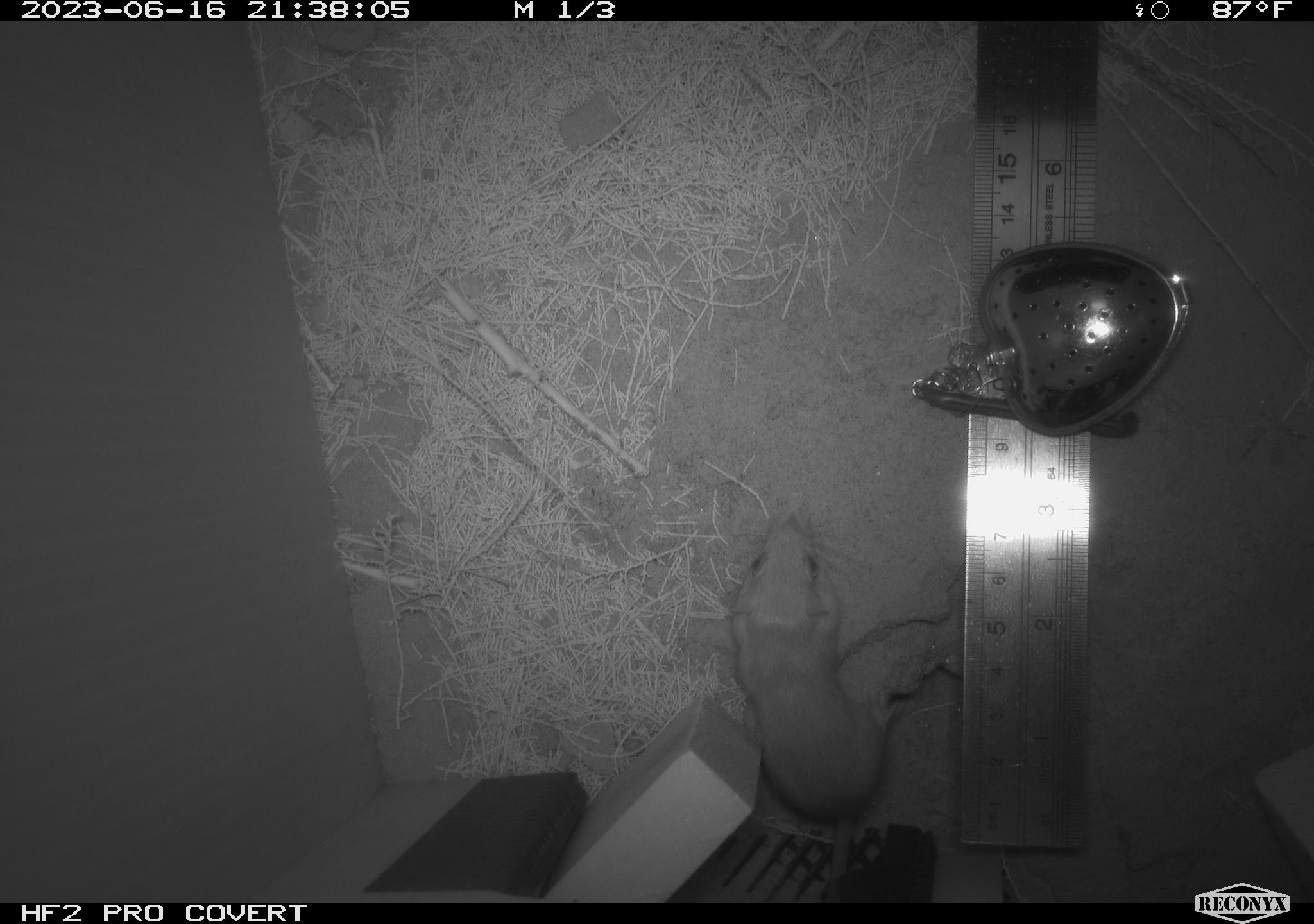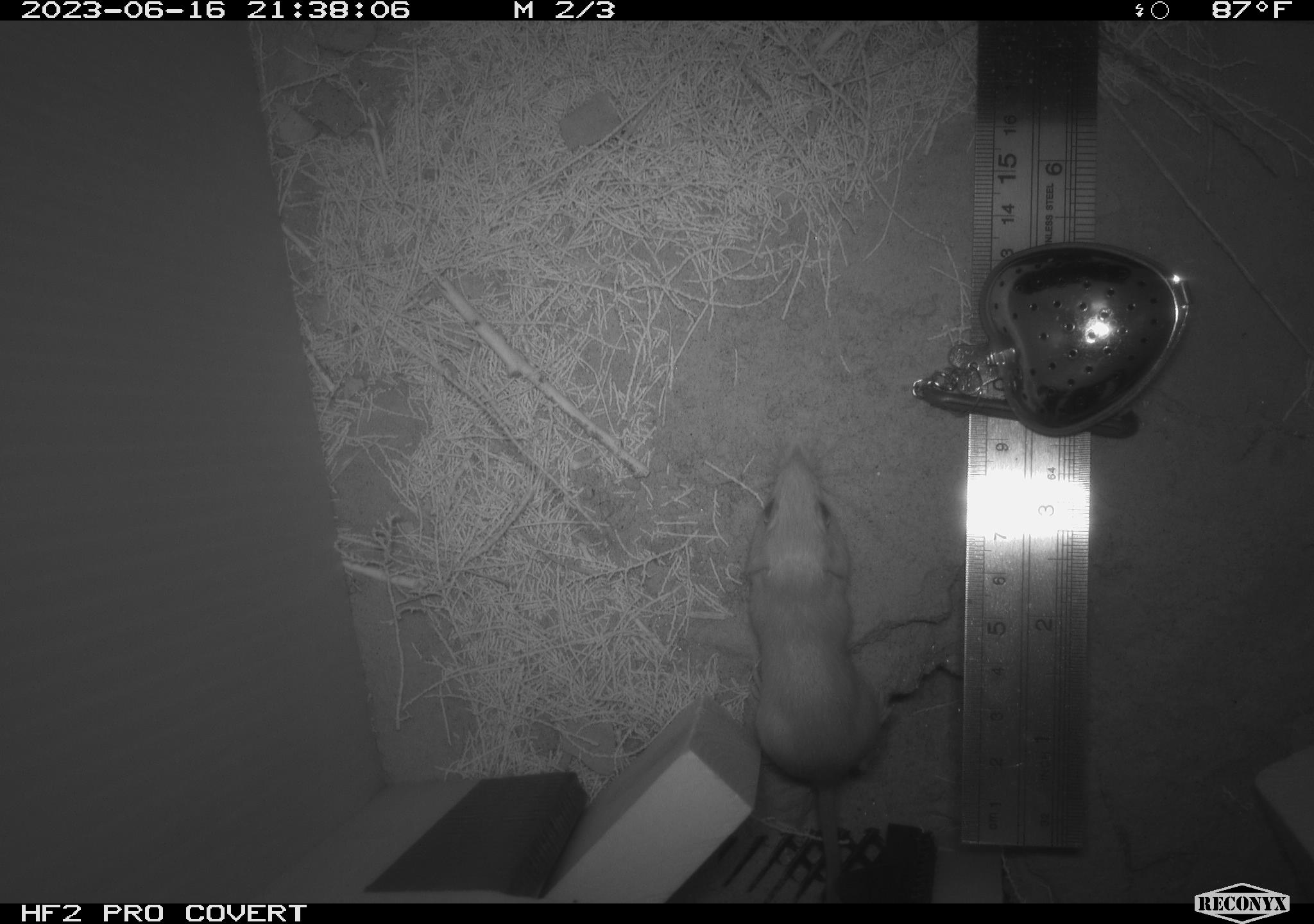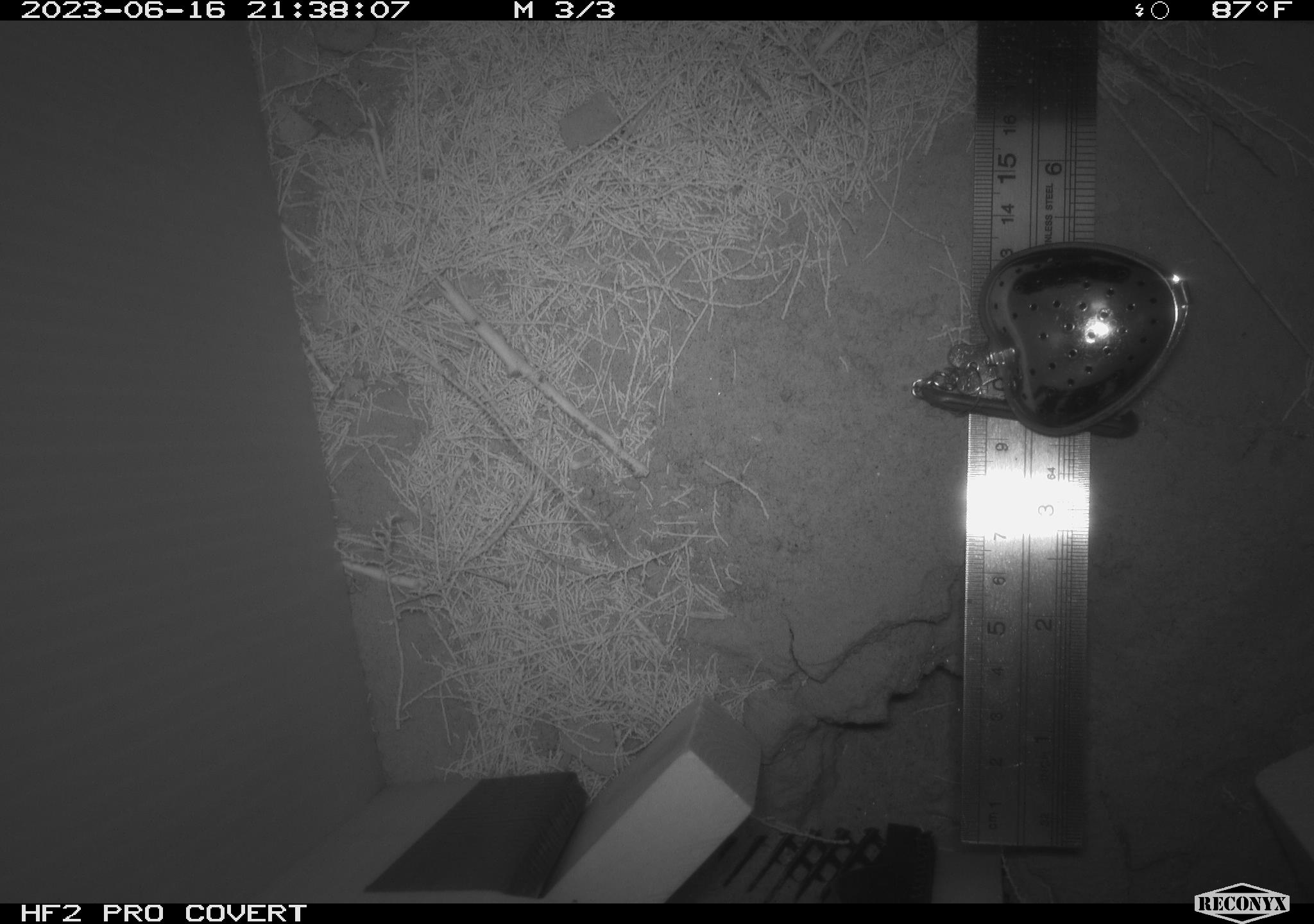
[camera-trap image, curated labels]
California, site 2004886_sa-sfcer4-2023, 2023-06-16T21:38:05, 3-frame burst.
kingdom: Animalia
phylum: Chordata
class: Mammalia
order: Rodentia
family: Heteromyidae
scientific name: Heteromyidae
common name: kangaroo rats and pocket mice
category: heteromyidae family